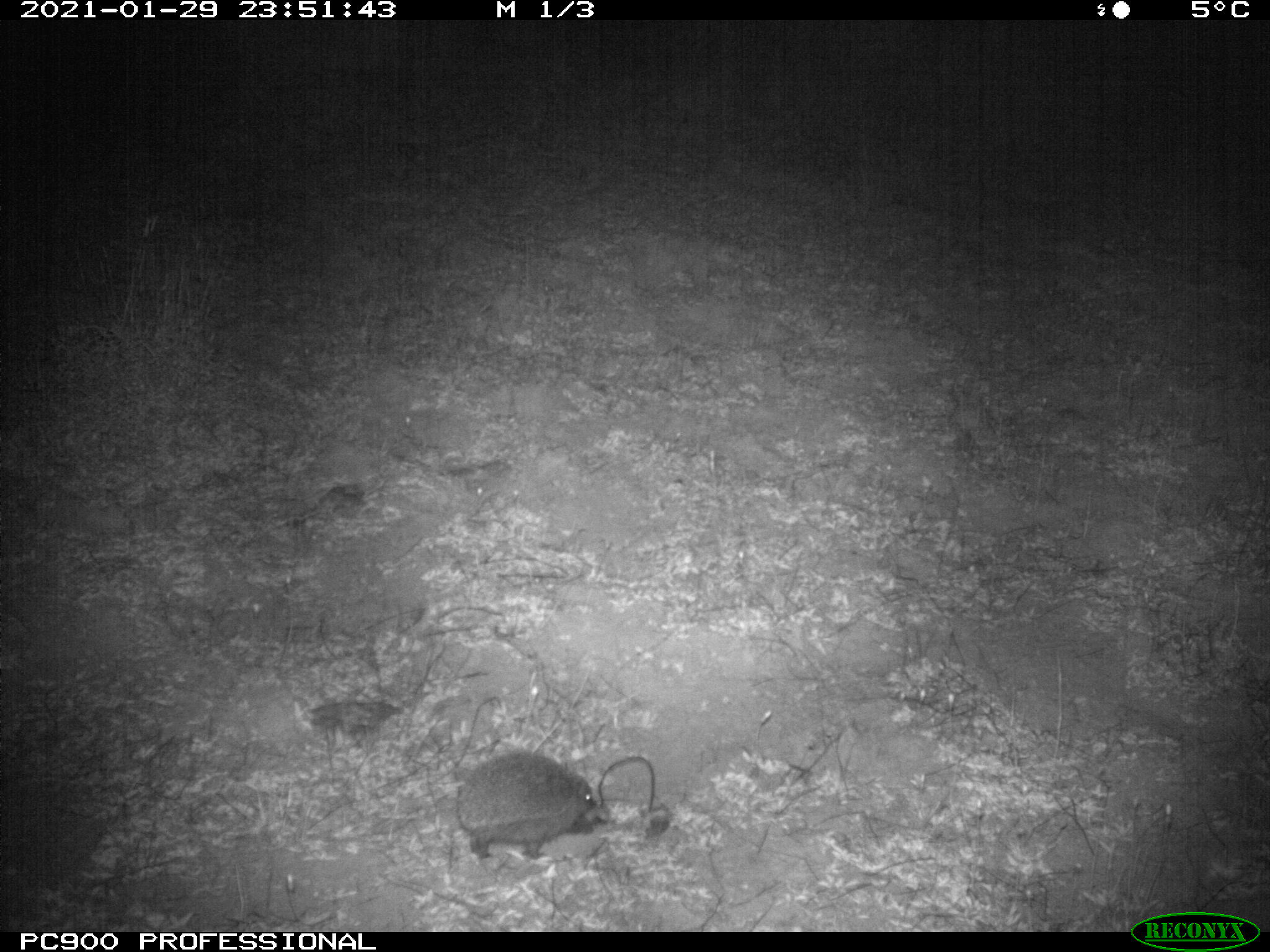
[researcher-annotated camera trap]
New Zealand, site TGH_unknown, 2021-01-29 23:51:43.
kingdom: Animalia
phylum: Chordata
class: Mammalia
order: Eulipotyphla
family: Erinaceidae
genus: Erinaceus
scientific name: Erinaceus europaeus europaeus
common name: european hedgehog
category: hedgehog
Hedgehog (european hedgehog) (Erinaceus europaeus europaeus).